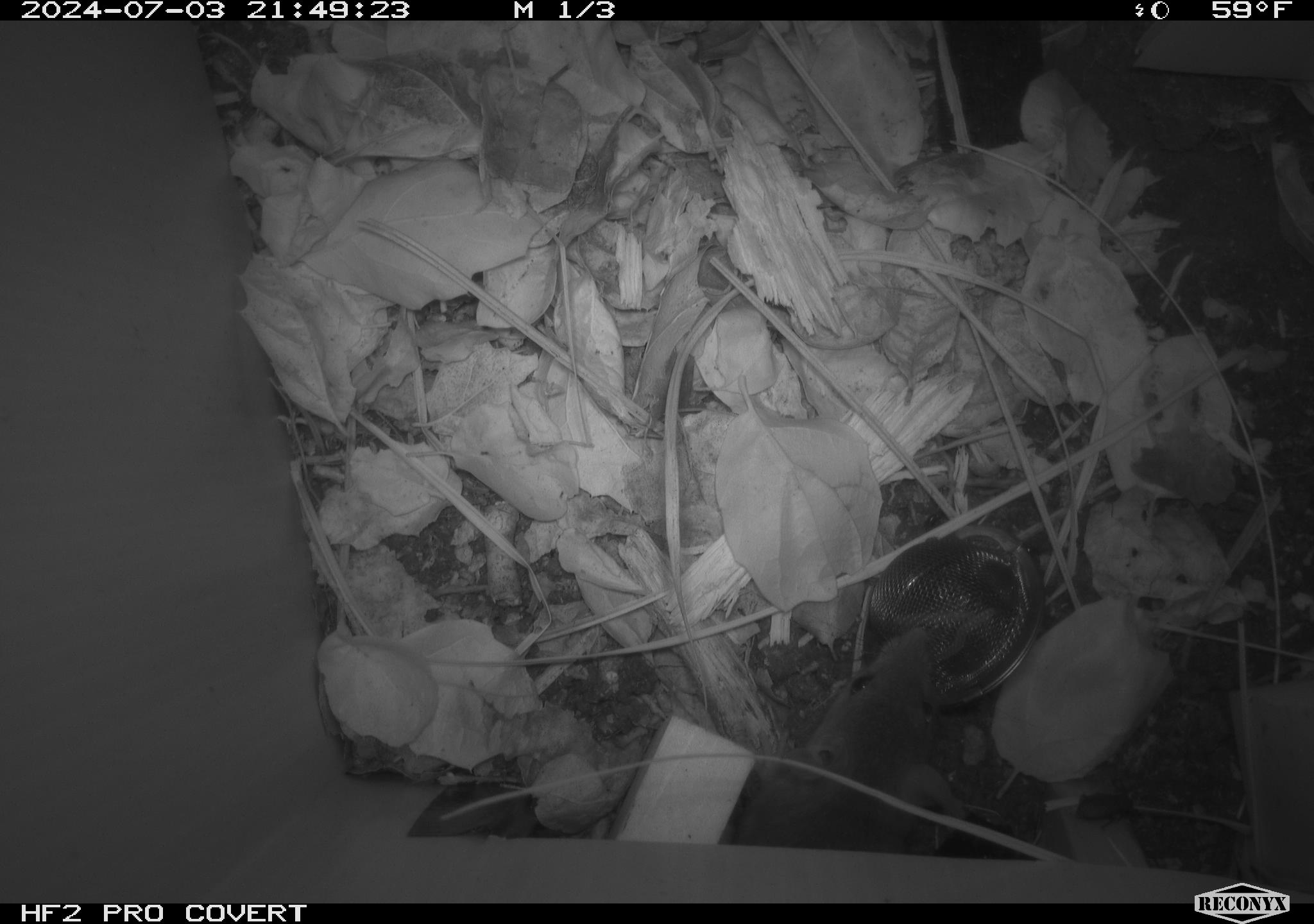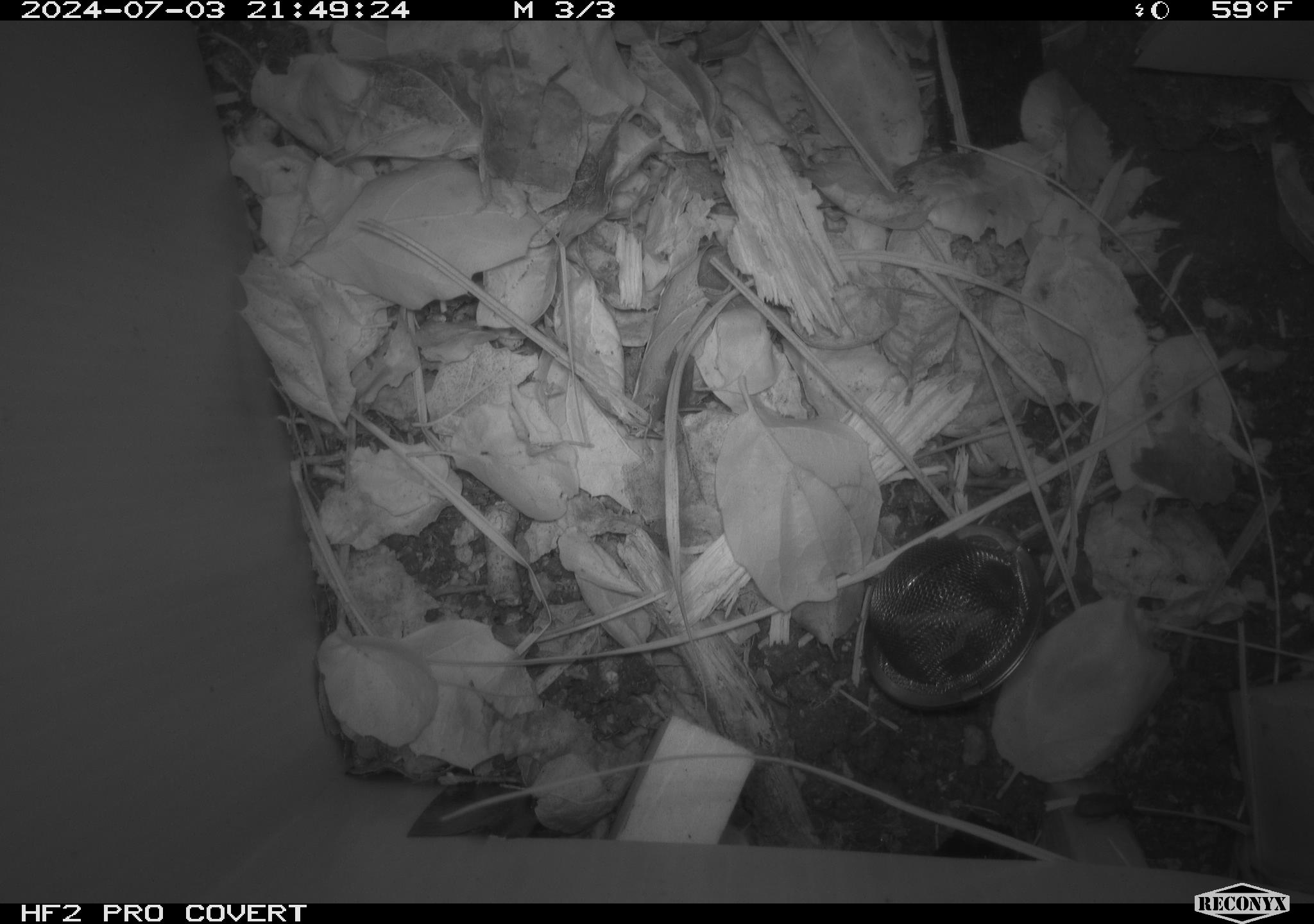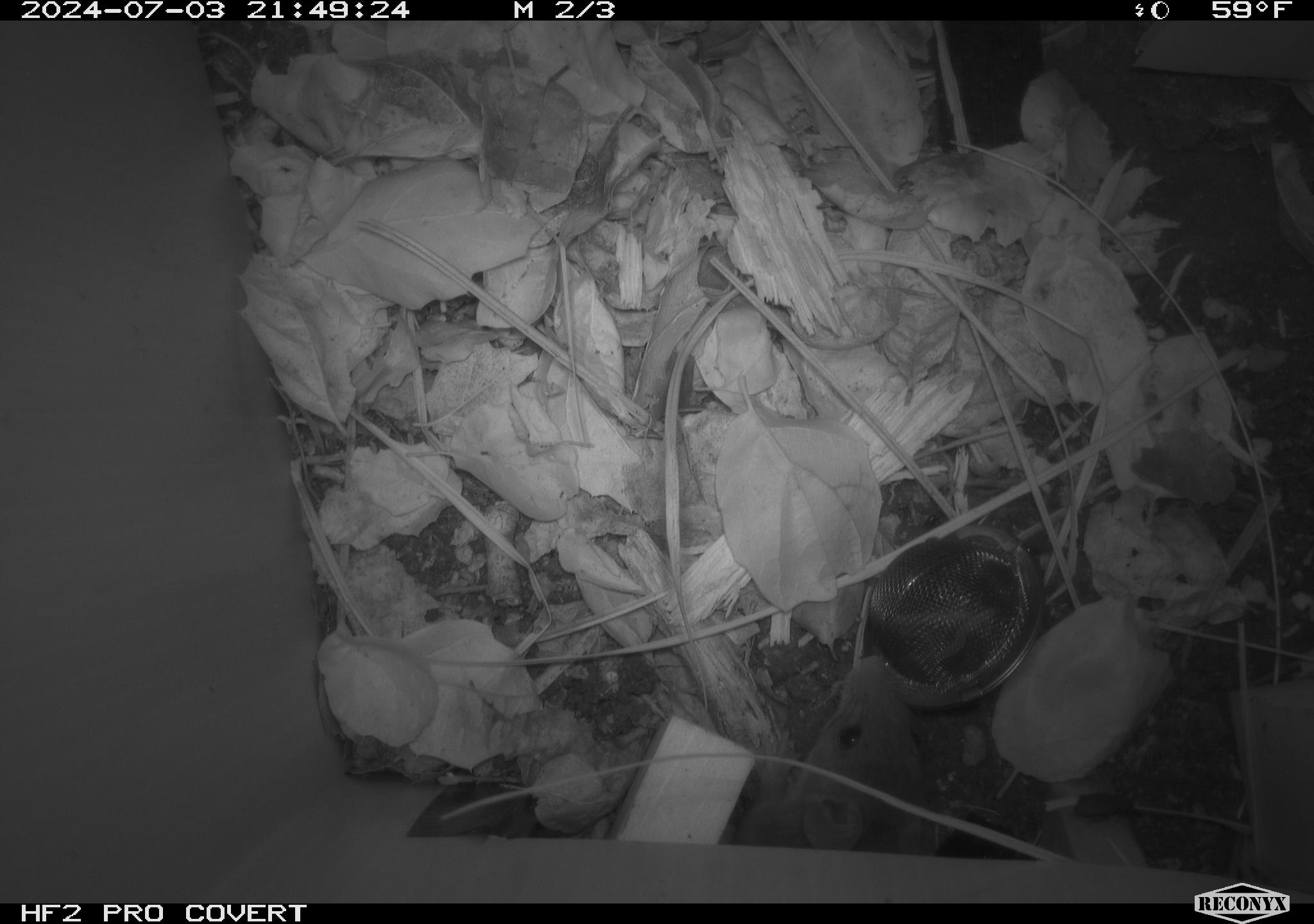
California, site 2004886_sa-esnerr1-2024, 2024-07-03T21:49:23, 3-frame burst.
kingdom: Animalia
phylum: Chordata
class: Mammalia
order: Rodentia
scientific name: Rodentia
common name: rodent